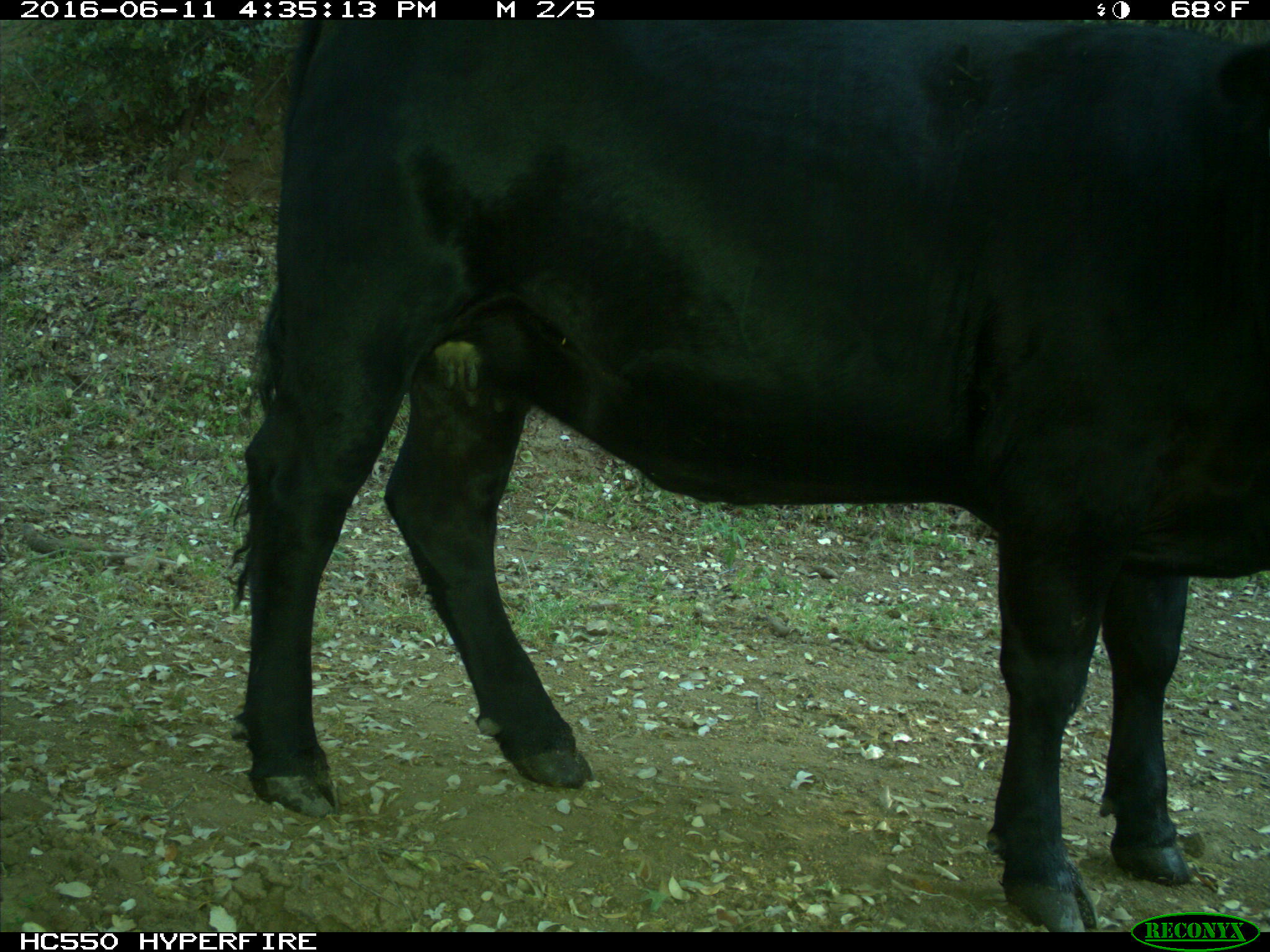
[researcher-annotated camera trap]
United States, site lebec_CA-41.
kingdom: Animalia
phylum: Chordata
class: Mammalia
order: Artiodactyla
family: Bovidae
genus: Bos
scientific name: Bos taurus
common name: domestic cow